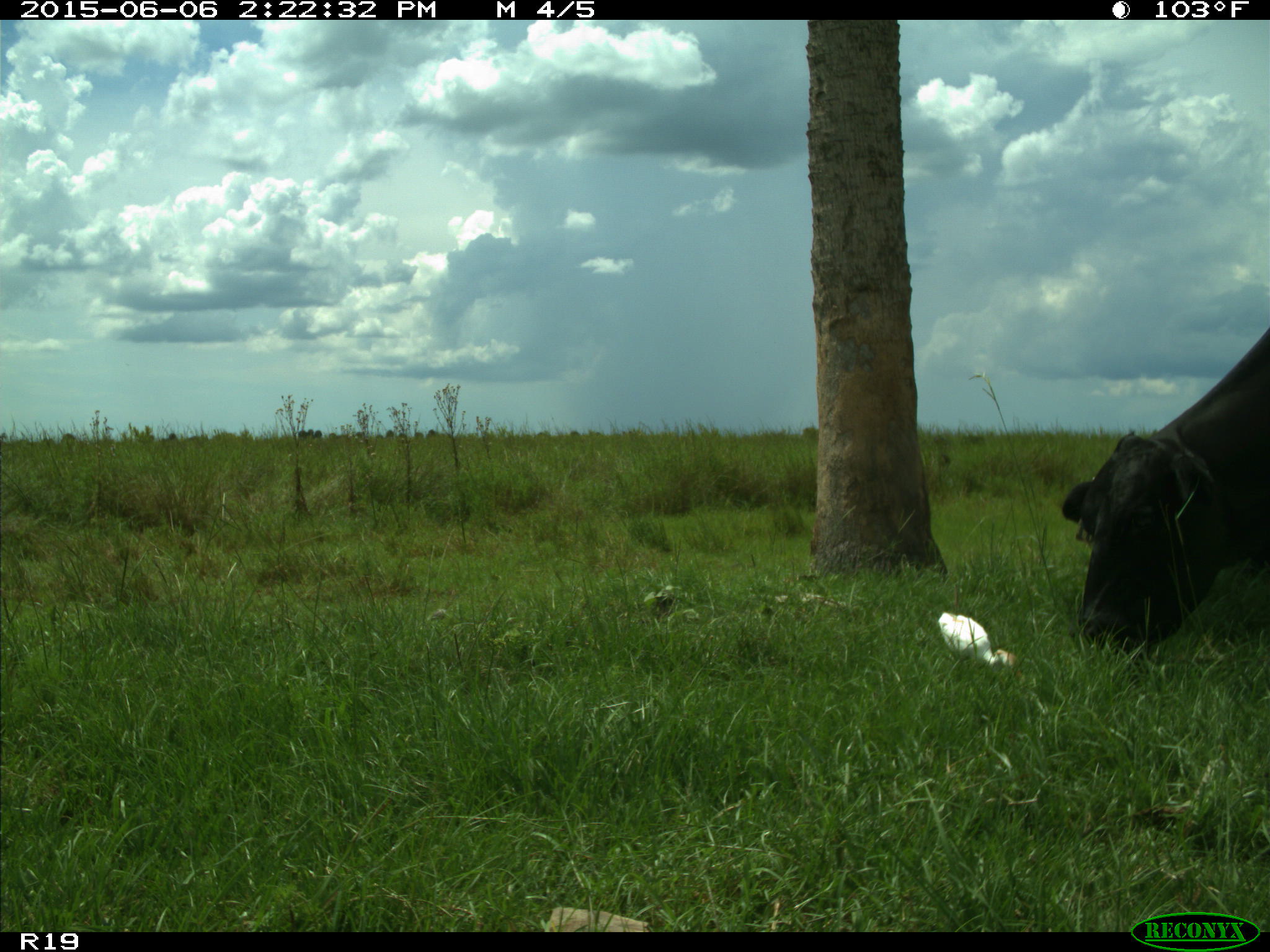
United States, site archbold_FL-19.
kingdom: Animalia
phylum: Chordata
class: Mammalia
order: Artiodactyla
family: Bovidae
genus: Bos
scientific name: Bos taurus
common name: domestic cow